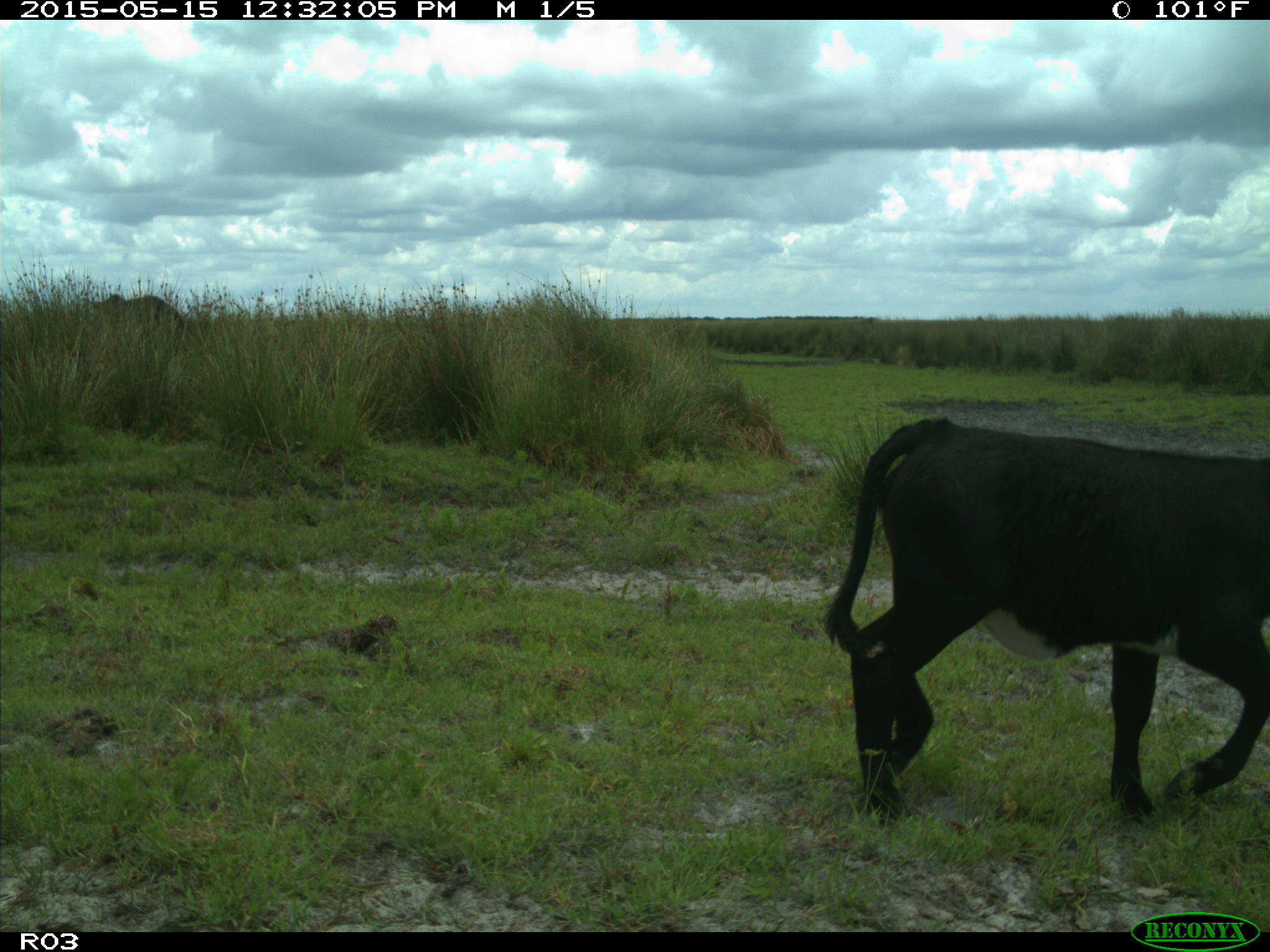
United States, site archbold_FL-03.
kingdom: Animalia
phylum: Chordata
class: Mammalia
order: Artiodactyla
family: Bovidae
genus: Bos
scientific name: Bos taurus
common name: domestic cow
Bos taurus (domestic cow).